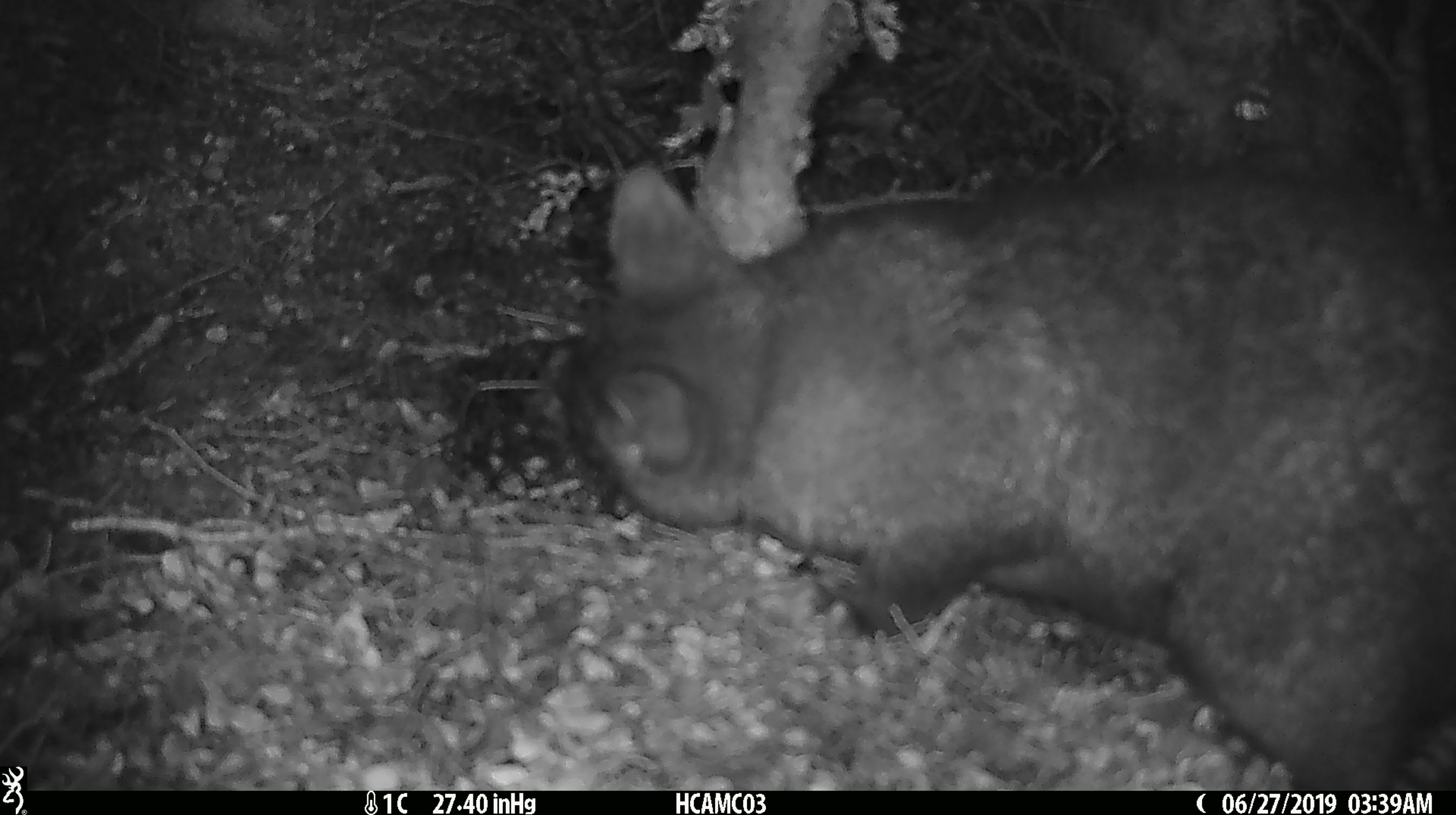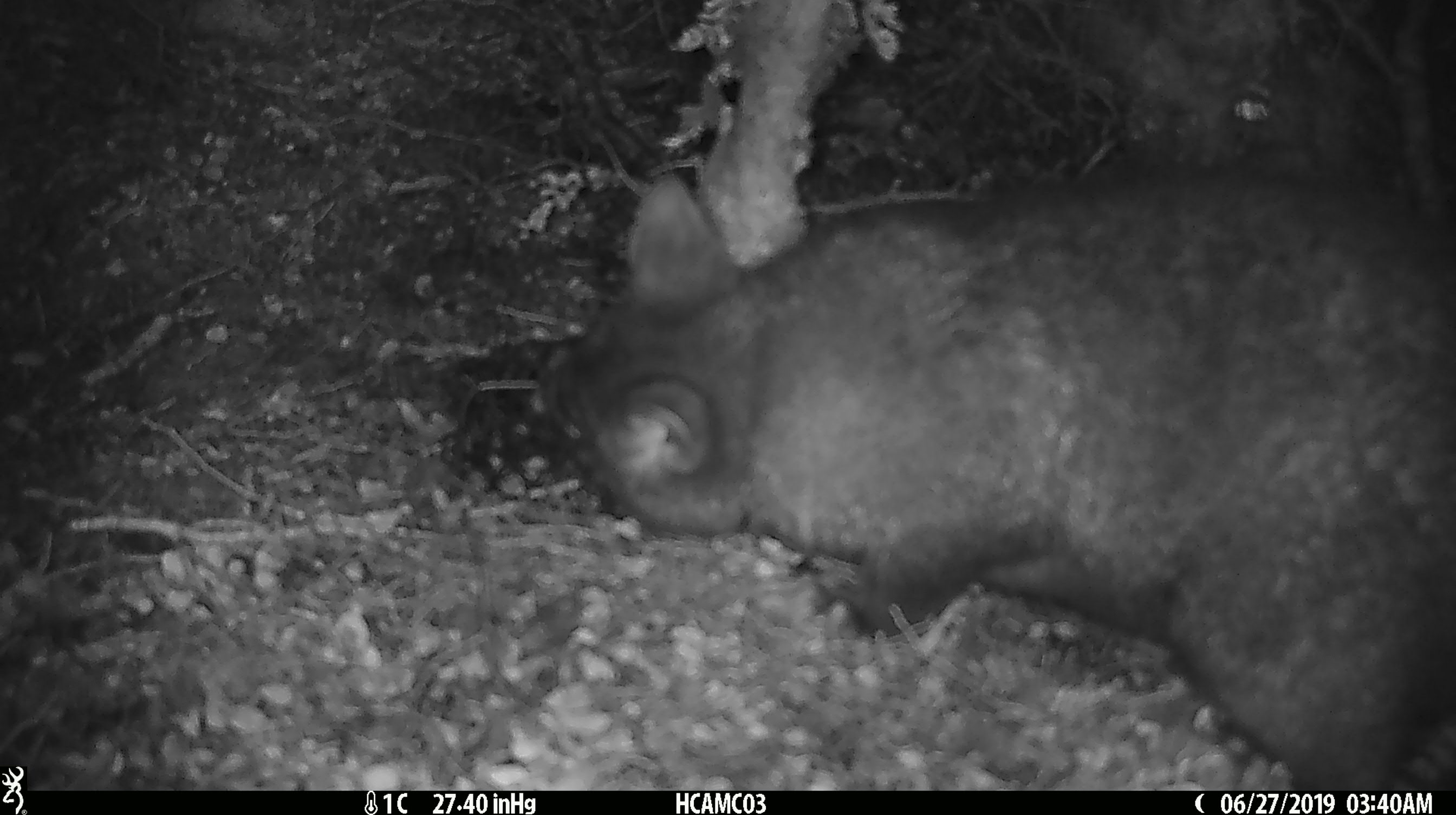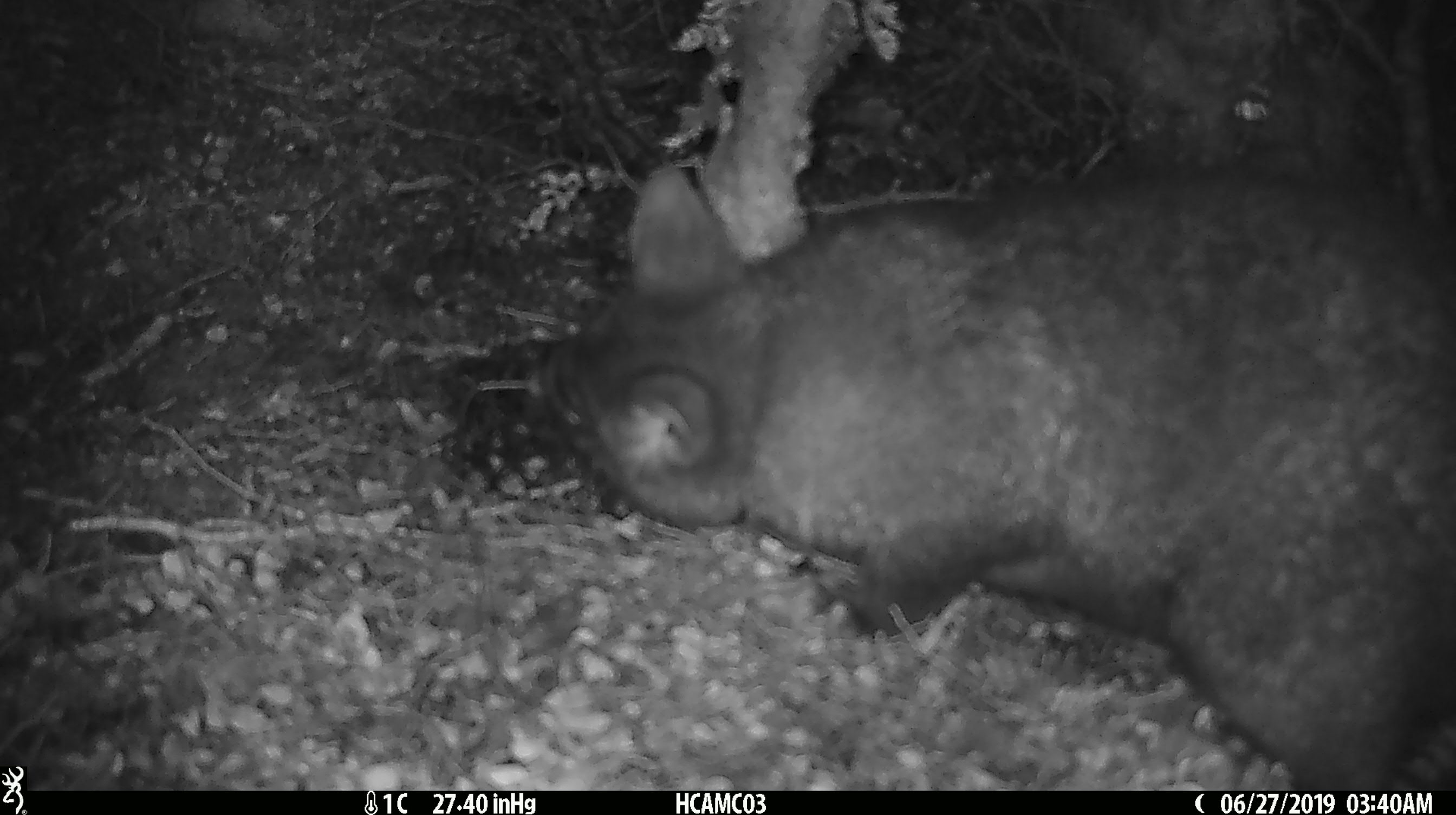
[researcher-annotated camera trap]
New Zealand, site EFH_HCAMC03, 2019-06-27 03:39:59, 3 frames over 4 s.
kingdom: Animalia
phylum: Chordata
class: Mammalia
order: Diprotodontia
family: Phalangeridae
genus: Trichosurus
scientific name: Trichosurus vulpecula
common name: common brushtail possum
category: possum